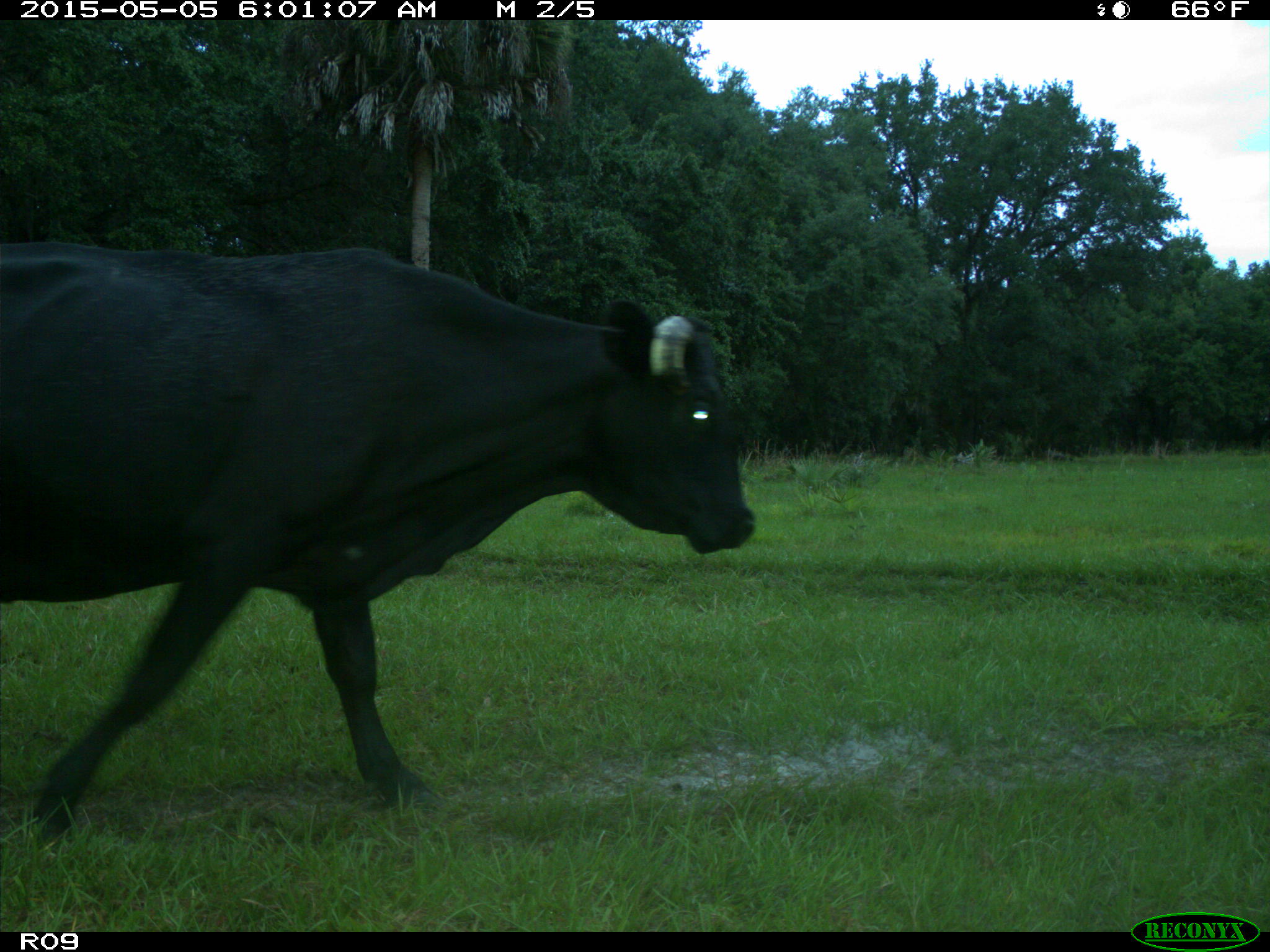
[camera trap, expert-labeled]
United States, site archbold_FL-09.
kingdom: Animalia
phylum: Chordata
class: Mammalia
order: Artiodactyla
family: Bovidae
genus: Bos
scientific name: Bos taurus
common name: domestic cow